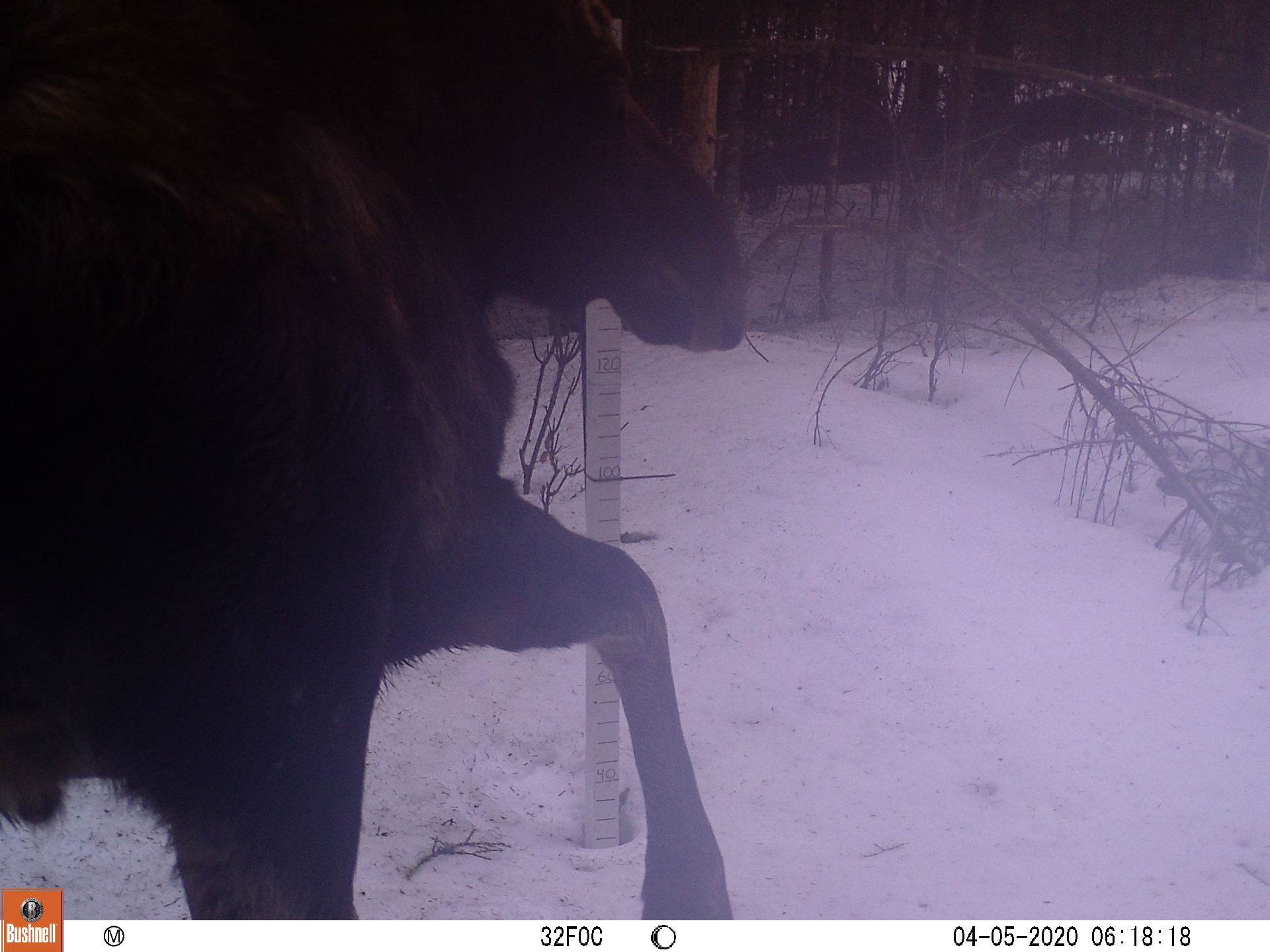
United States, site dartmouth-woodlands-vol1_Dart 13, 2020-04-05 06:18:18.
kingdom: Animalia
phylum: Chordata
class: Mammalia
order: Artiodactyla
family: Cervidae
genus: Alces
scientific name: Alces alces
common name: moose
Moose (Alces alces).